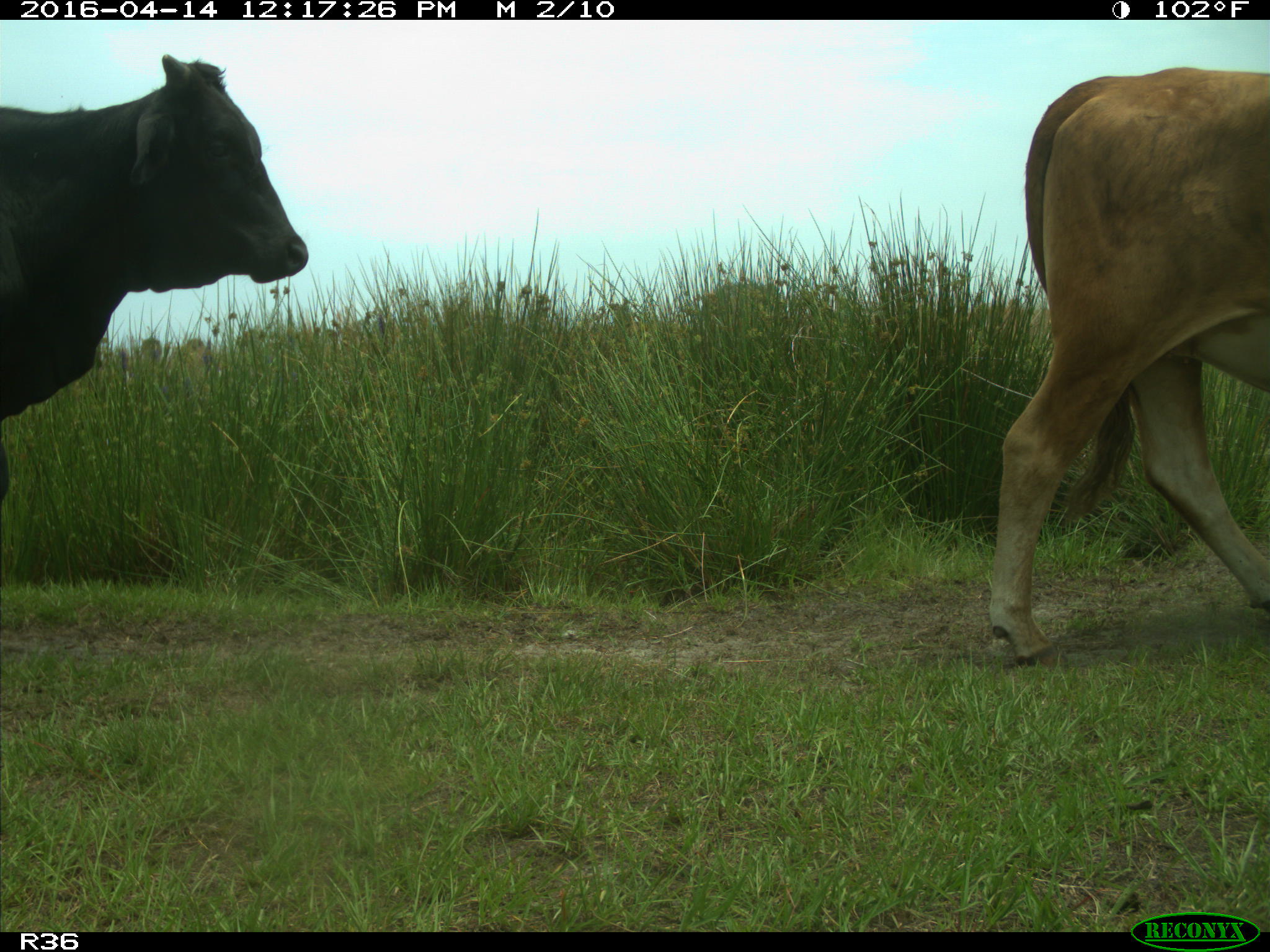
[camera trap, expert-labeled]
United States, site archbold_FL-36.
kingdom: Animalia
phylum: Chordata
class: Mammalia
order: Artiodactyla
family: Bovidae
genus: Bos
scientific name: Bos taurus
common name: domestic cow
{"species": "Bos taurus (domestic cow)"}